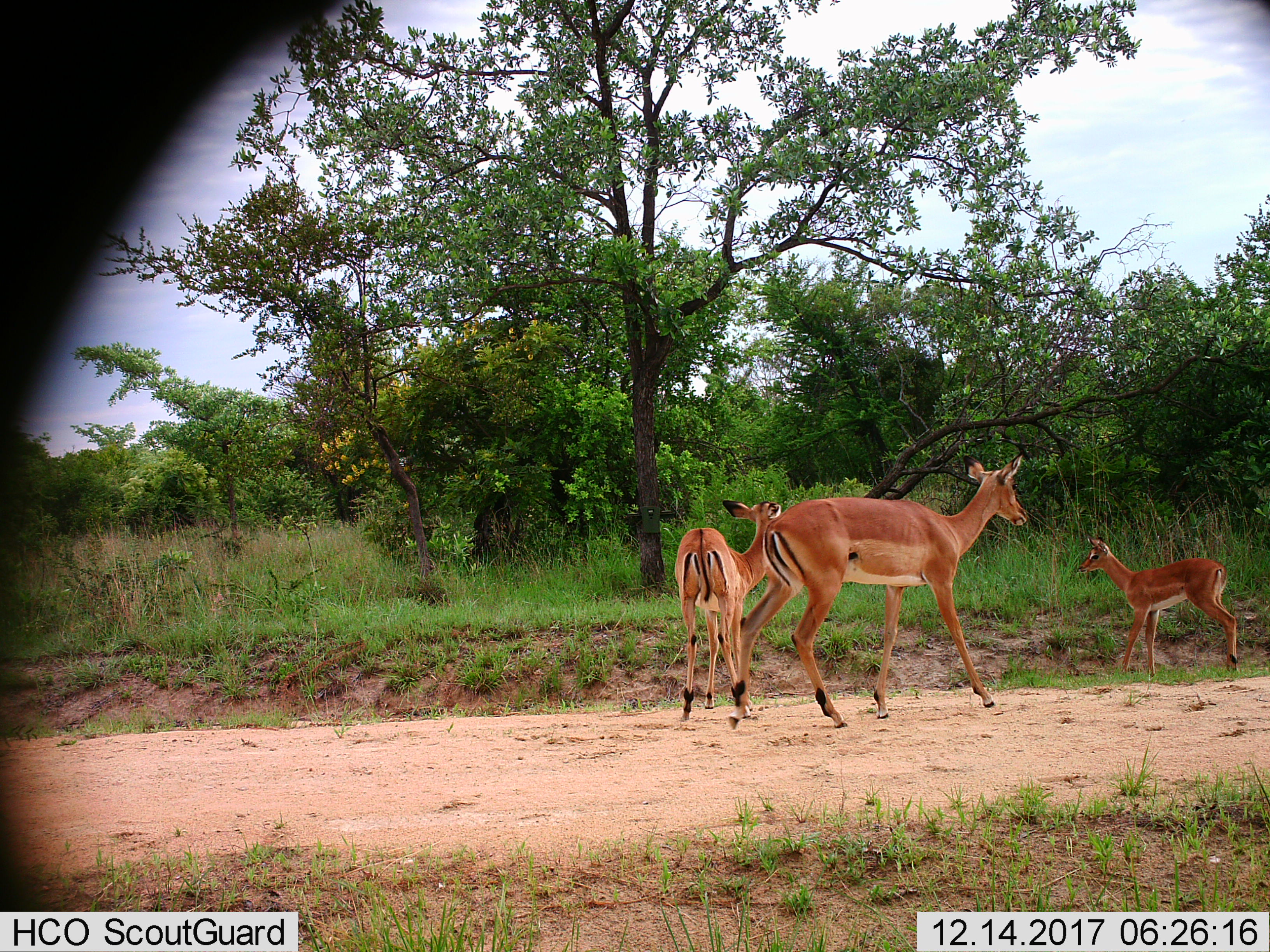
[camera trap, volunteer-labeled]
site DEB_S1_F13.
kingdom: Animalia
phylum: Chordata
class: Mammalia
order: Artiodactyla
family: Bovidae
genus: Aepyceros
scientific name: Aepyceros melampus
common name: impala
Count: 3.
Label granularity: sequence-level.